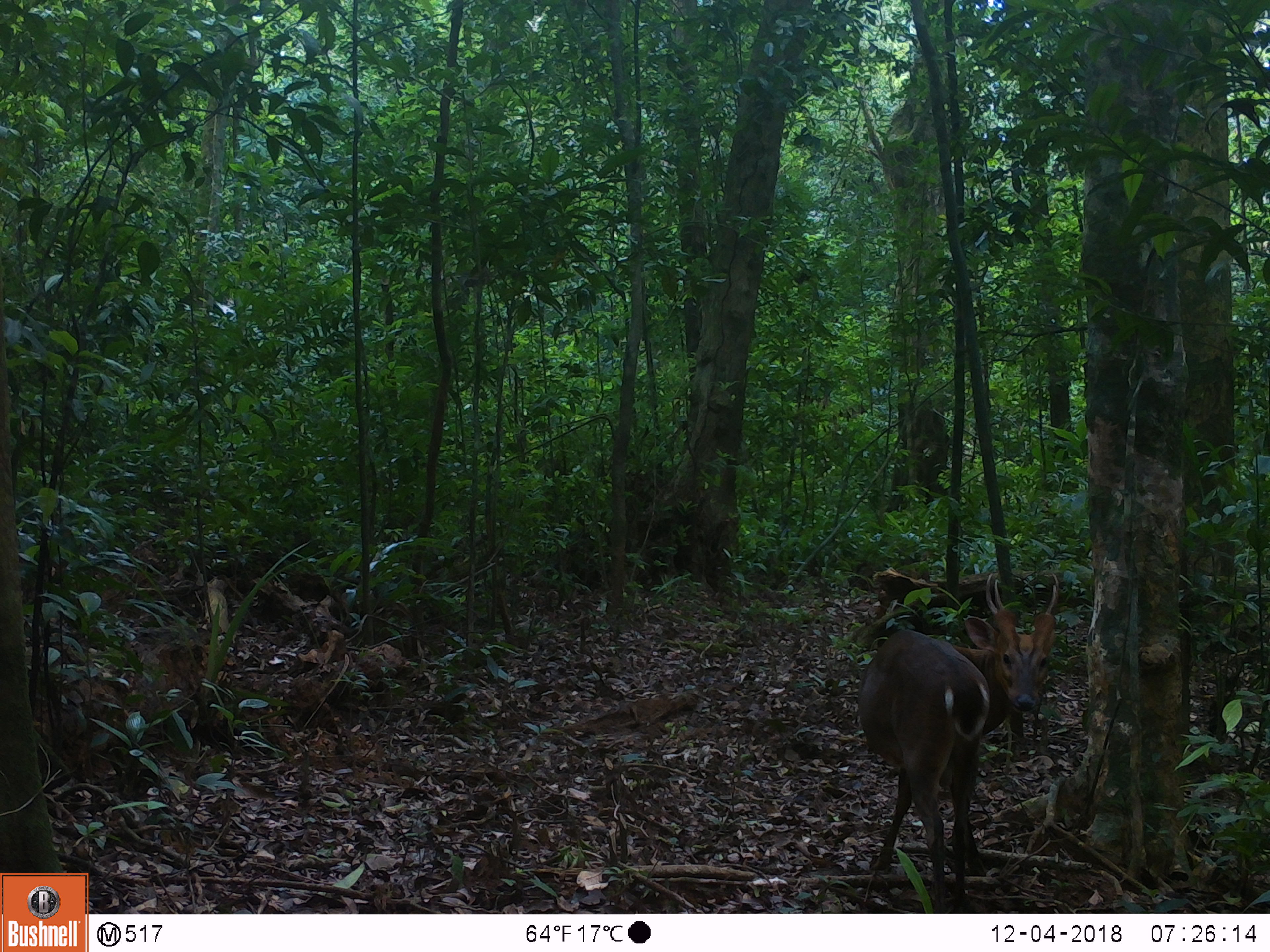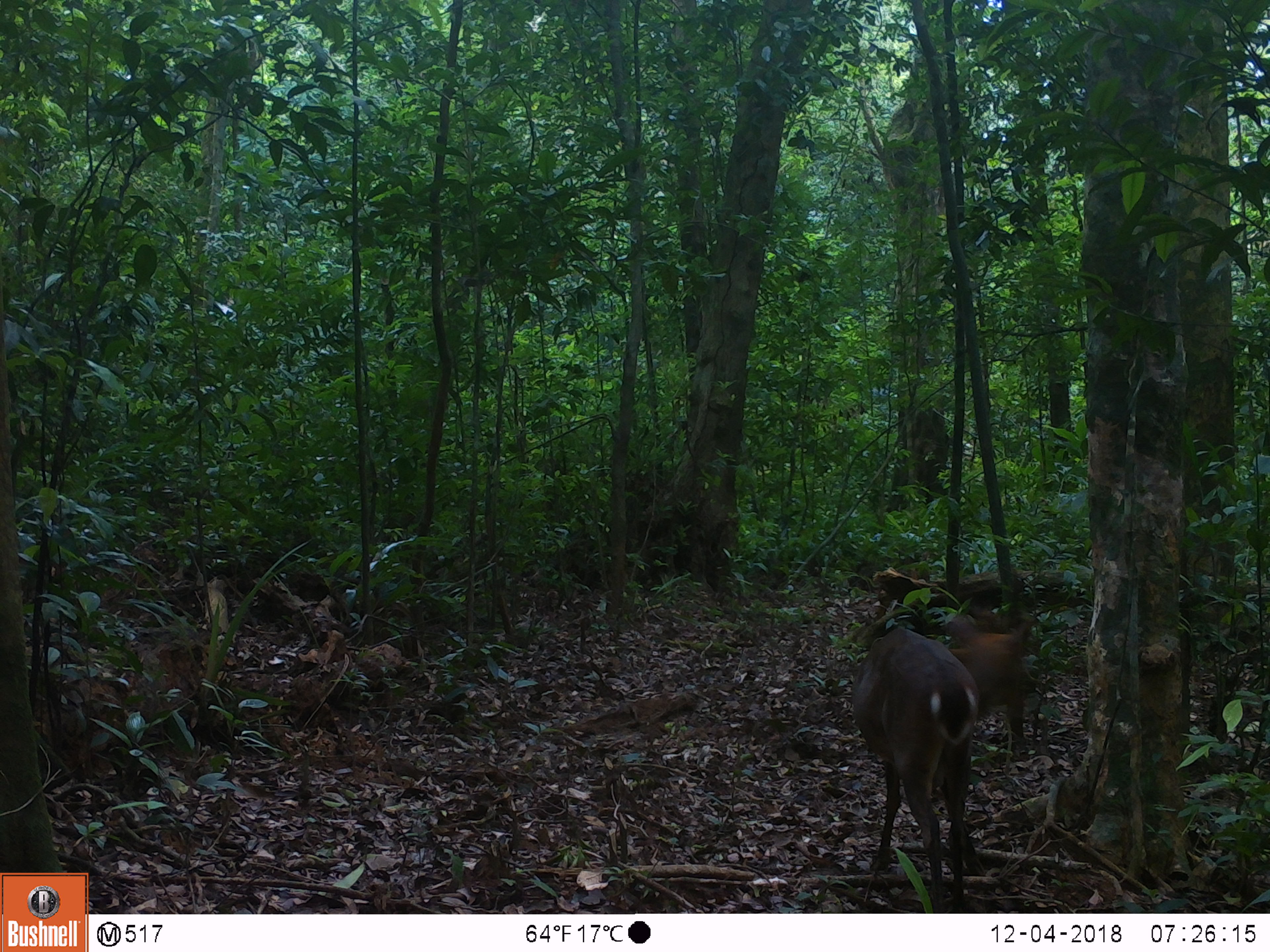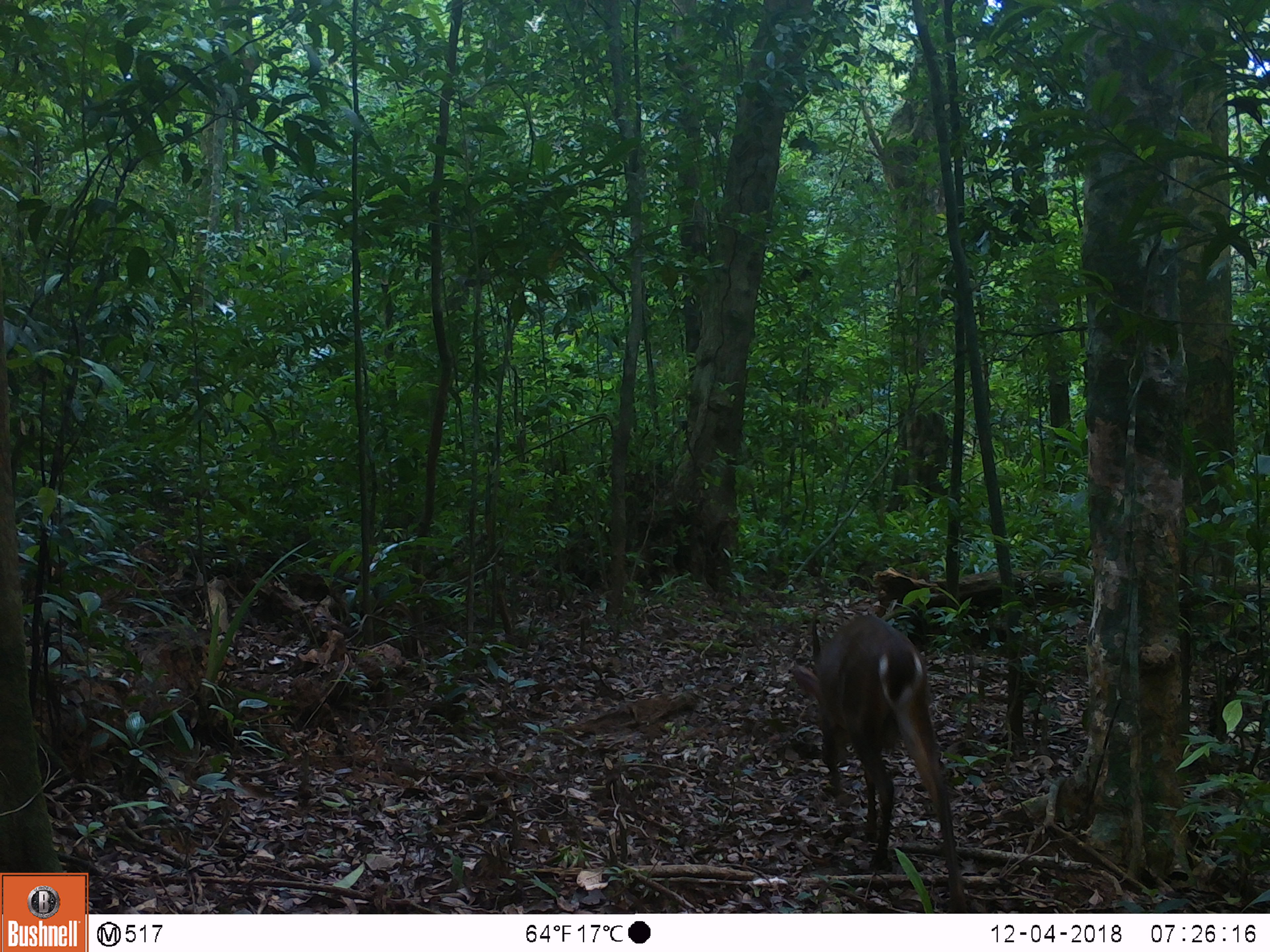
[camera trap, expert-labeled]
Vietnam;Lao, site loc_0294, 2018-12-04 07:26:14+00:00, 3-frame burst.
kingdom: Animalia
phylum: Chordata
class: Mammalia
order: Artiodactyla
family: Cervidae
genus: Muntiacus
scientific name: Muntiacus vuquangensis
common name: large-antlered muntjac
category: large antlered muntjac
Large antlered muntjac (large-antlered muntjac) (Muntiacus vuquangensis). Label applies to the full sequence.